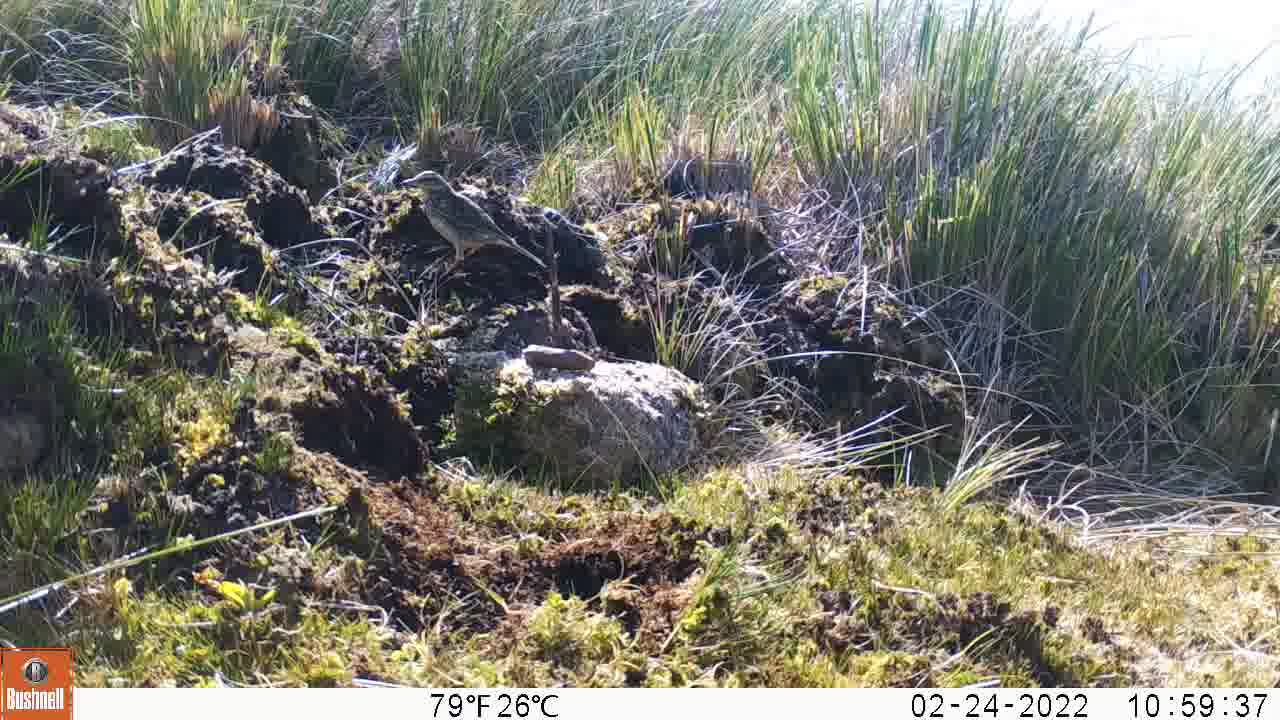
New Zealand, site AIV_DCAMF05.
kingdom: Animalia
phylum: Chordata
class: Aves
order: Passeriformes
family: Motacillidae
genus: Anthus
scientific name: Anthus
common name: pipit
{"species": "pipit (Anthus)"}